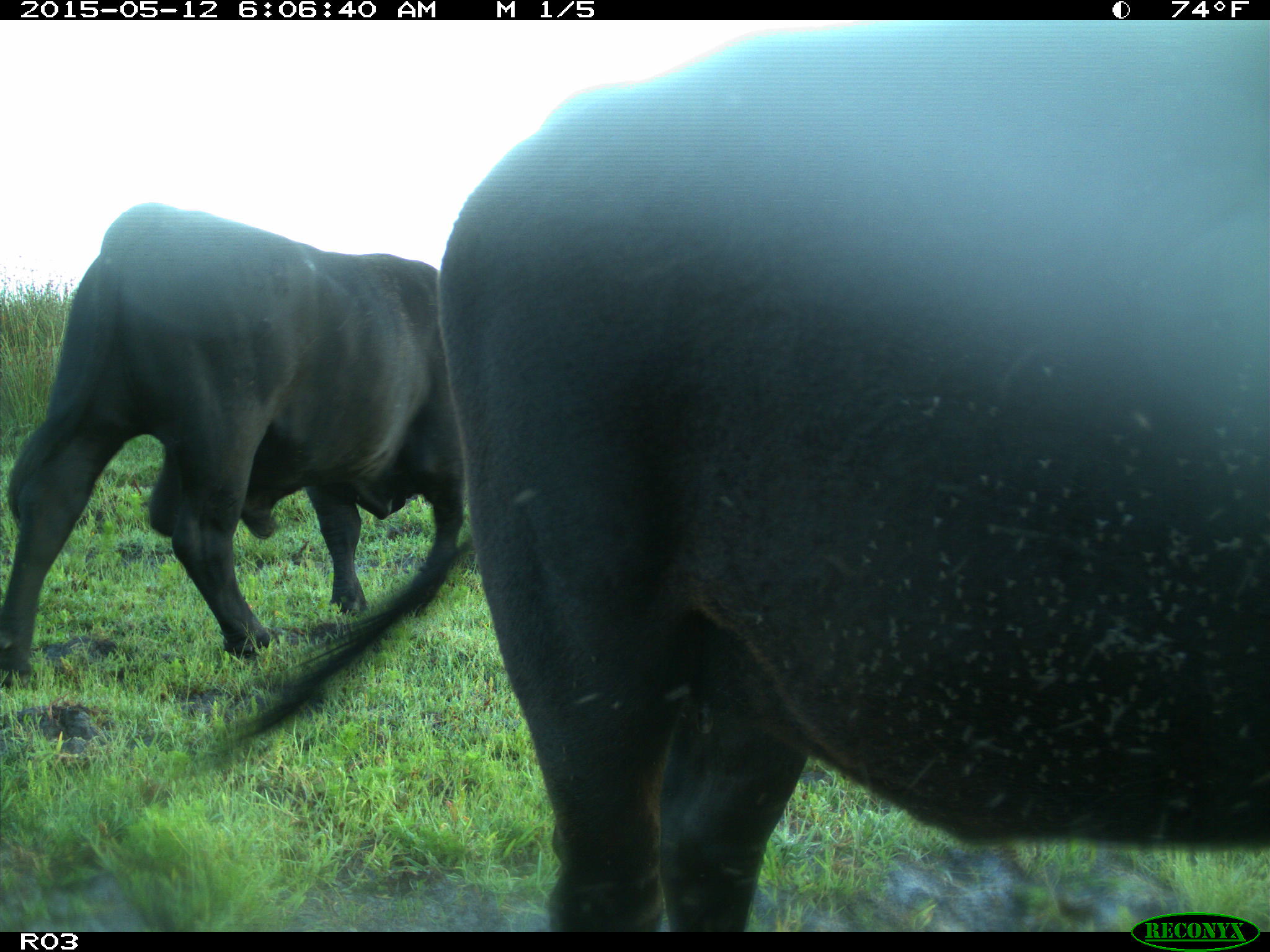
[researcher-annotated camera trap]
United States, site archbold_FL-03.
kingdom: Animalia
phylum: Chordata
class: Mammalia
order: Artiodactyla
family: Bovidae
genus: Bos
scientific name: Bos taurus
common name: domestic cow